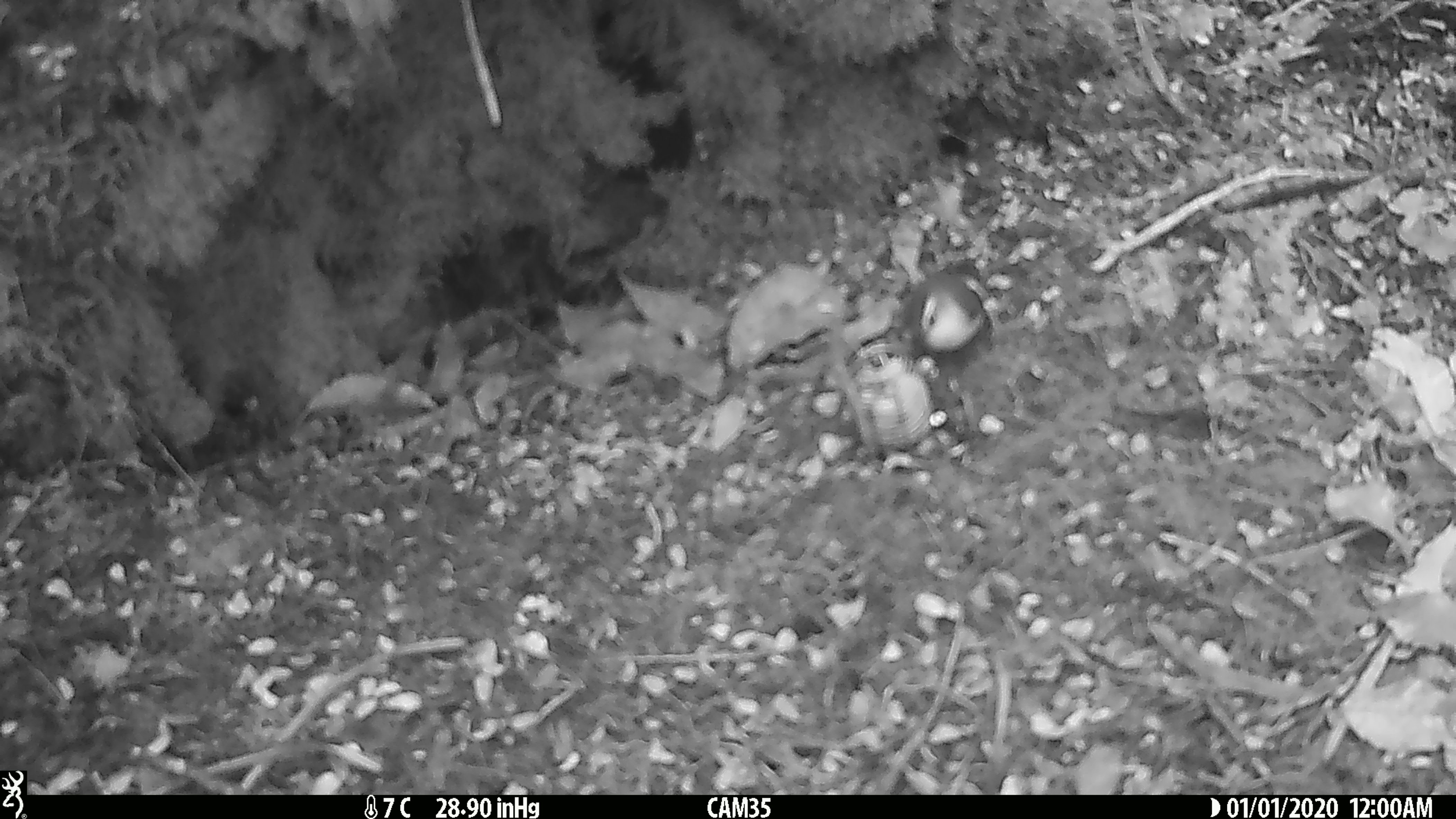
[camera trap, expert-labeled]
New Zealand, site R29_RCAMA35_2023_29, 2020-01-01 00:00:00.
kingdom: Animalia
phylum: Chordata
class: Aves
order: Passeriformes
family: Acanthisittidae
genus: Acanthisitta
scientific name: Acanthisitta chloris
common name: rifleman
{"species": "rifleman (Acanthisitta chloris)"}